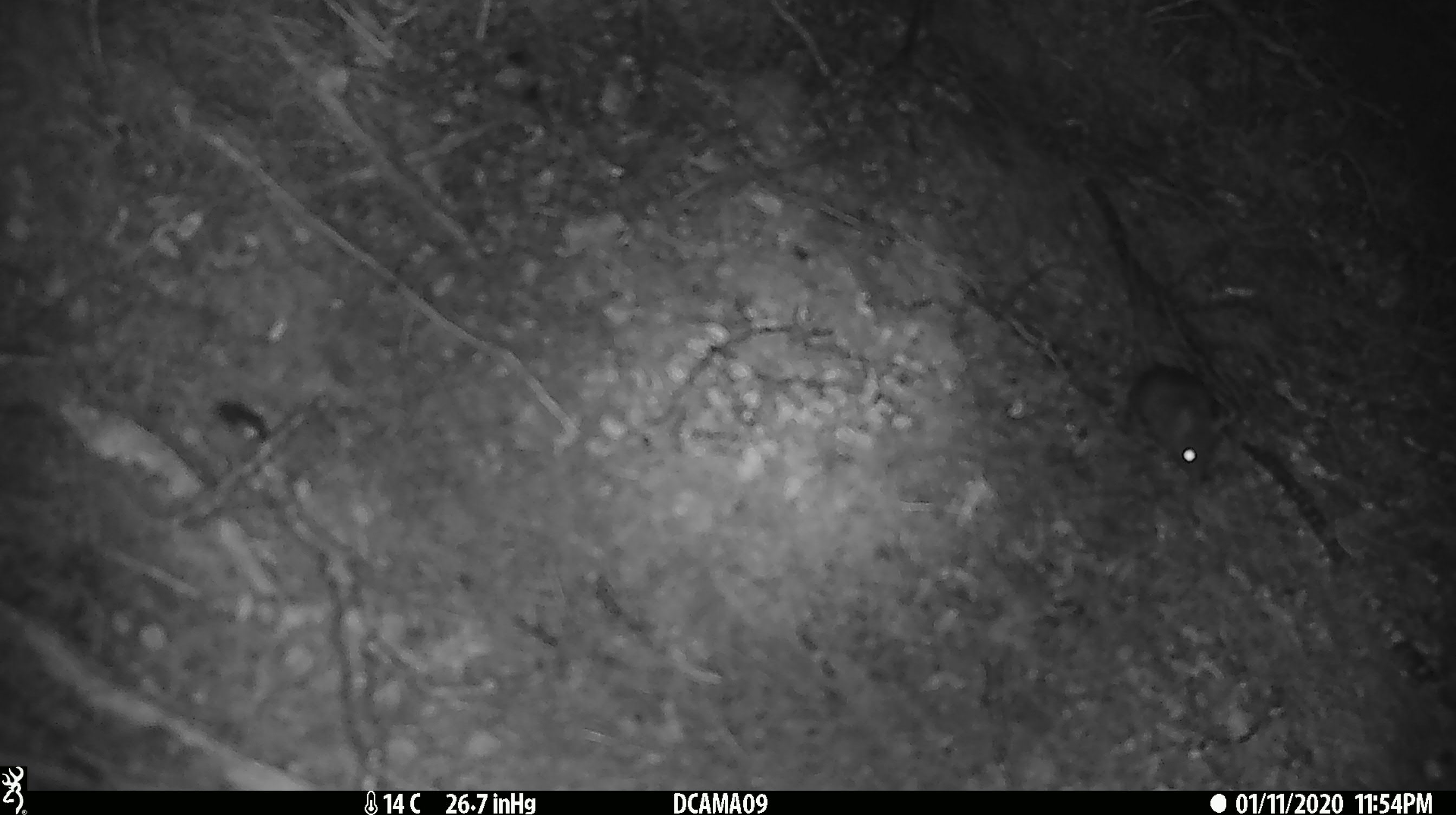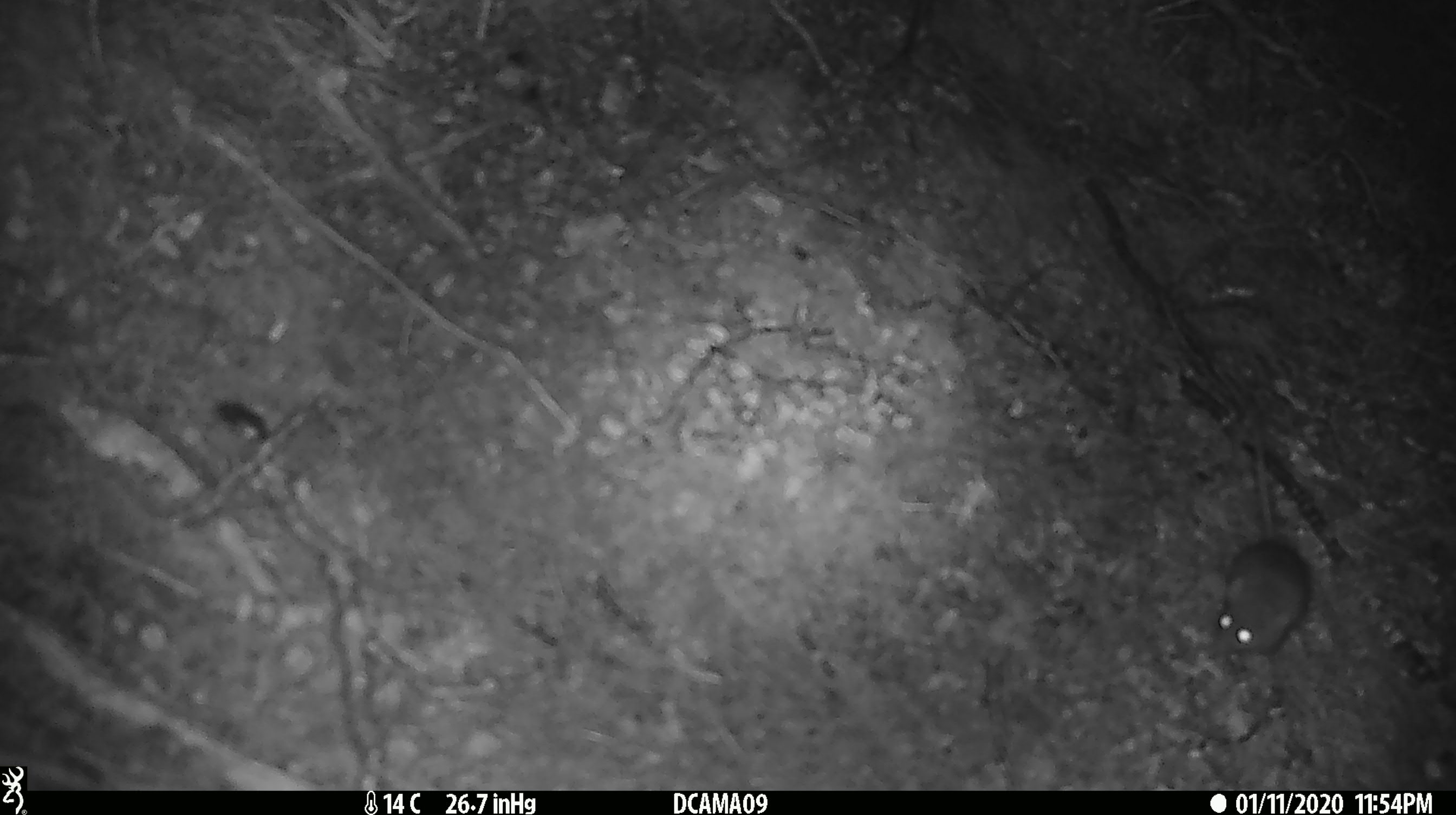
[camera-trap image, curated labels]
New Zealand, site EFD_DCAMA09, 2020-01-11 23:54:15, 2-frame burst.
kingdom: Animalia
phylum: Chordata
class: Mammalia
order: Rodentia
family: Muridae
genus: Mus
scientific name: Mus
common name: mouse